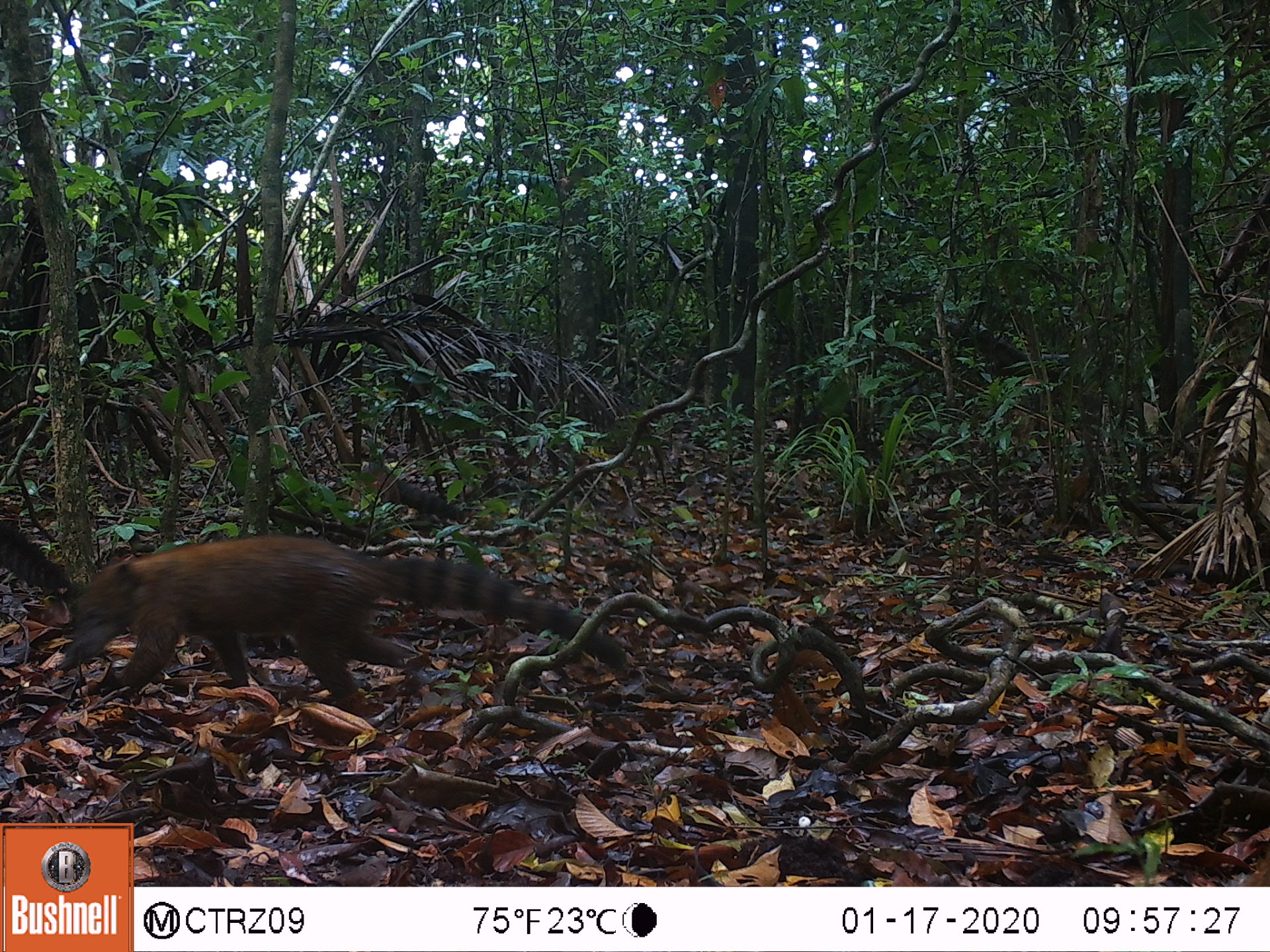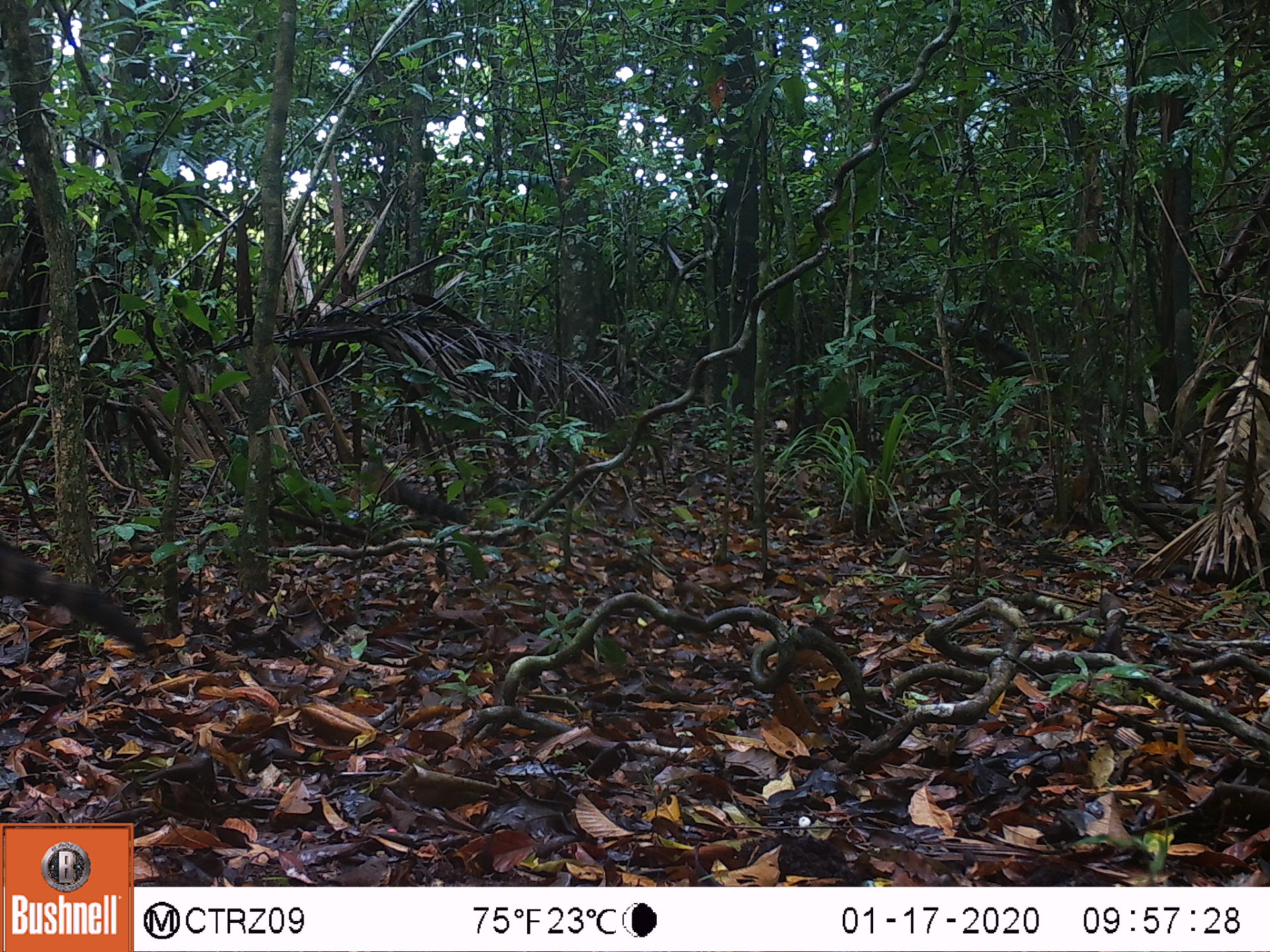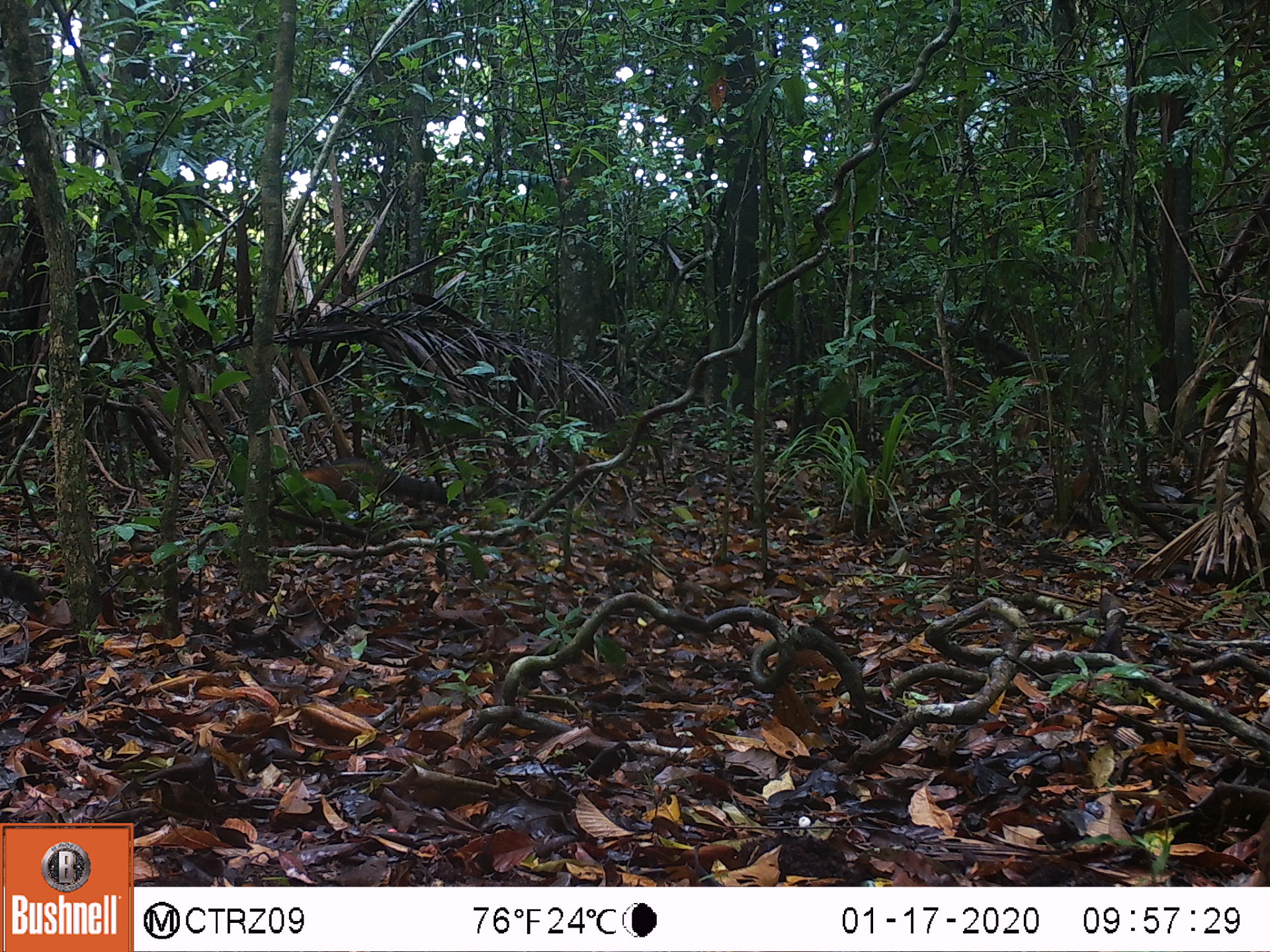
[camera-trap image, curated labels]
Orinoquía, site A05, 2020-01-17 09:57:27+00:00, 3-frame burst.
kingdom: Animalia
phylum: Chordata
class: Mammalia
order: Carnivora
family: Procyonidae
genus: Nasua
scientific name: Nasua nasua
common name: south american coati